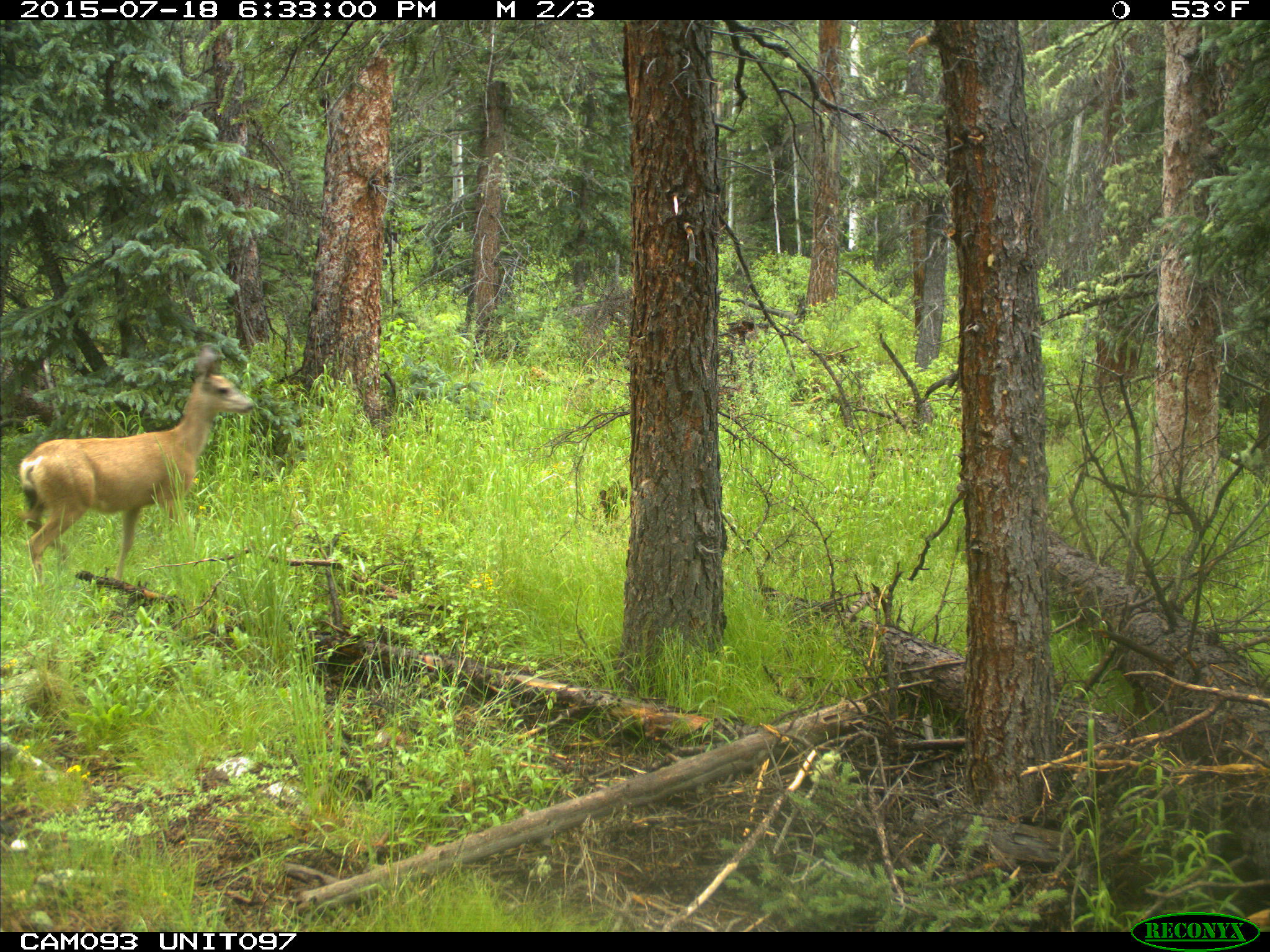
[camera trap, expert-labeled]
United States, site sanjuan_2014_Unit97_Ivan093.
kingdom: Animalia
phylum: Chordata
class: Mammalia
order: Artiodactyla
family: Cervidae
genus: Odocoileus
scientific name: Odocoileus hemionus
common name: mule deer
Odocoileus hemionus (mule deer).